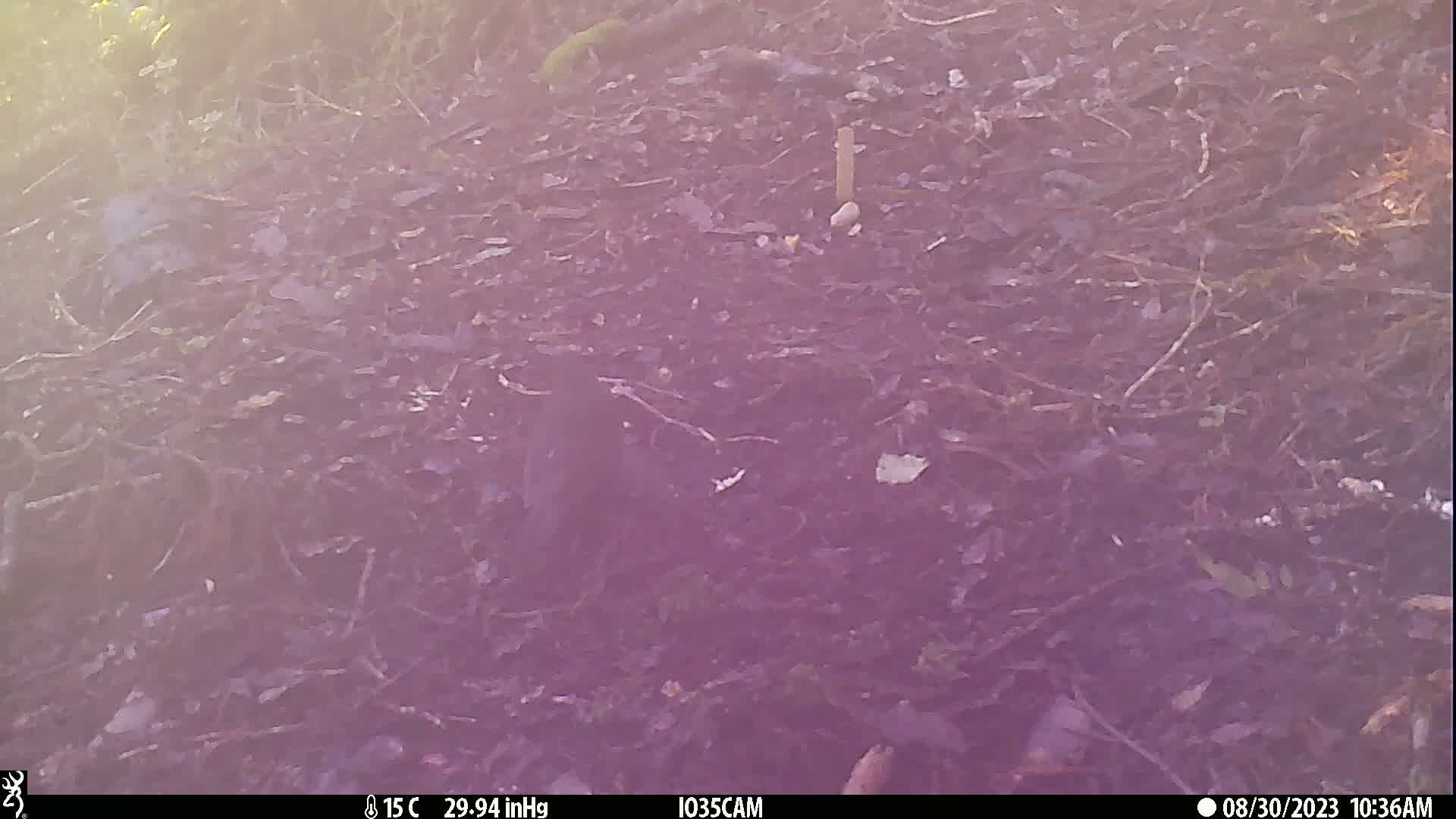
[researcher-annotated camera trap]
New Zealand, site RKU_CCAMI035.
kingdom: Animalia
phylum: Chordata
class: Aves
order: Passeriformes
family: Turdidae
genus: Turdus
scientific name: Turdus merula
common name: eurasian blackbird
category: blackbird